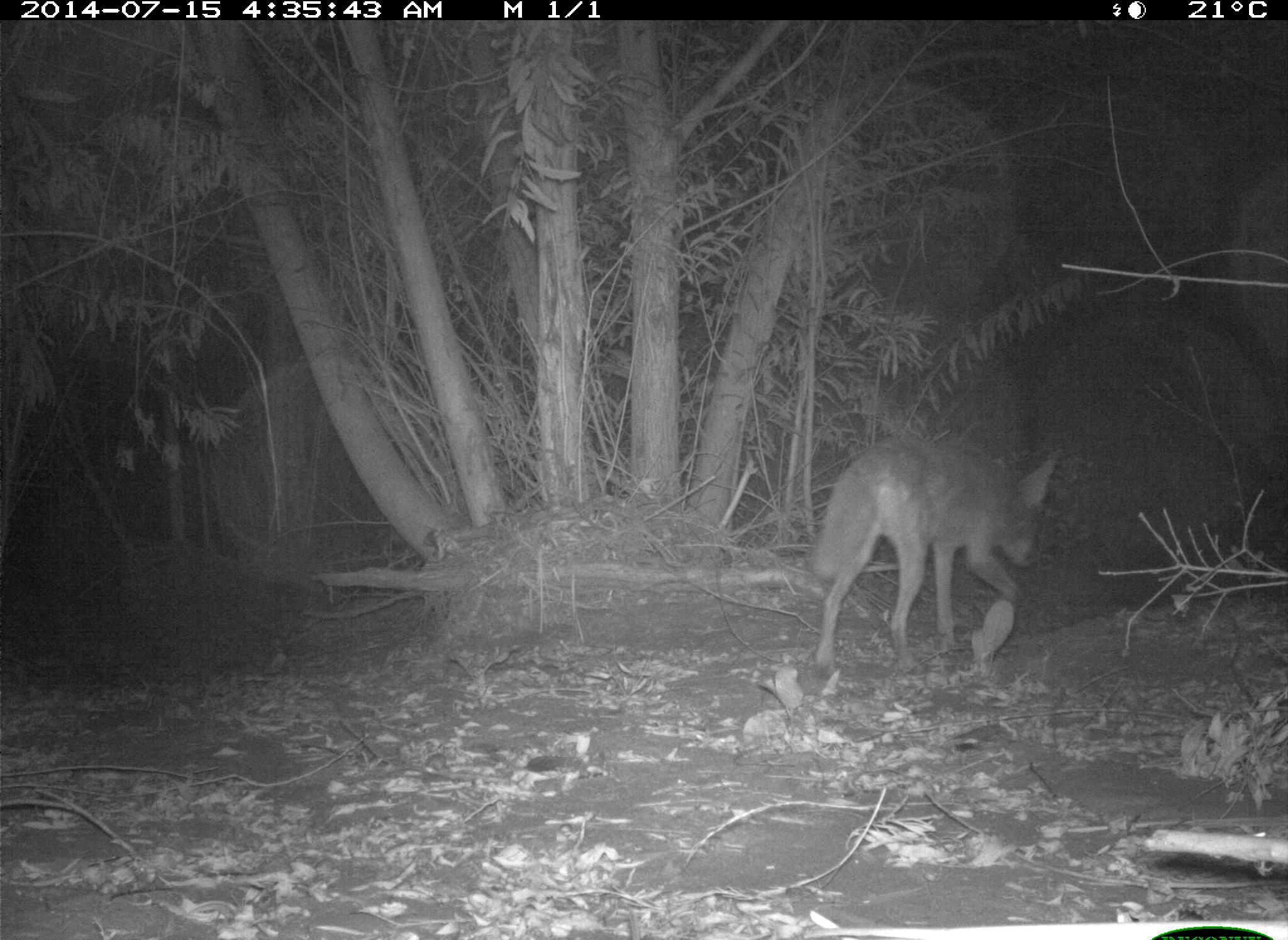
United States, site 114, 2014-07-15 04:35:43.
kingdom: Animalia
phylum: Chordata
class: Mammalia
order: Carnivora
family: Canidae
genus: Canis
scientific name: Canis latrans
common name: coyote